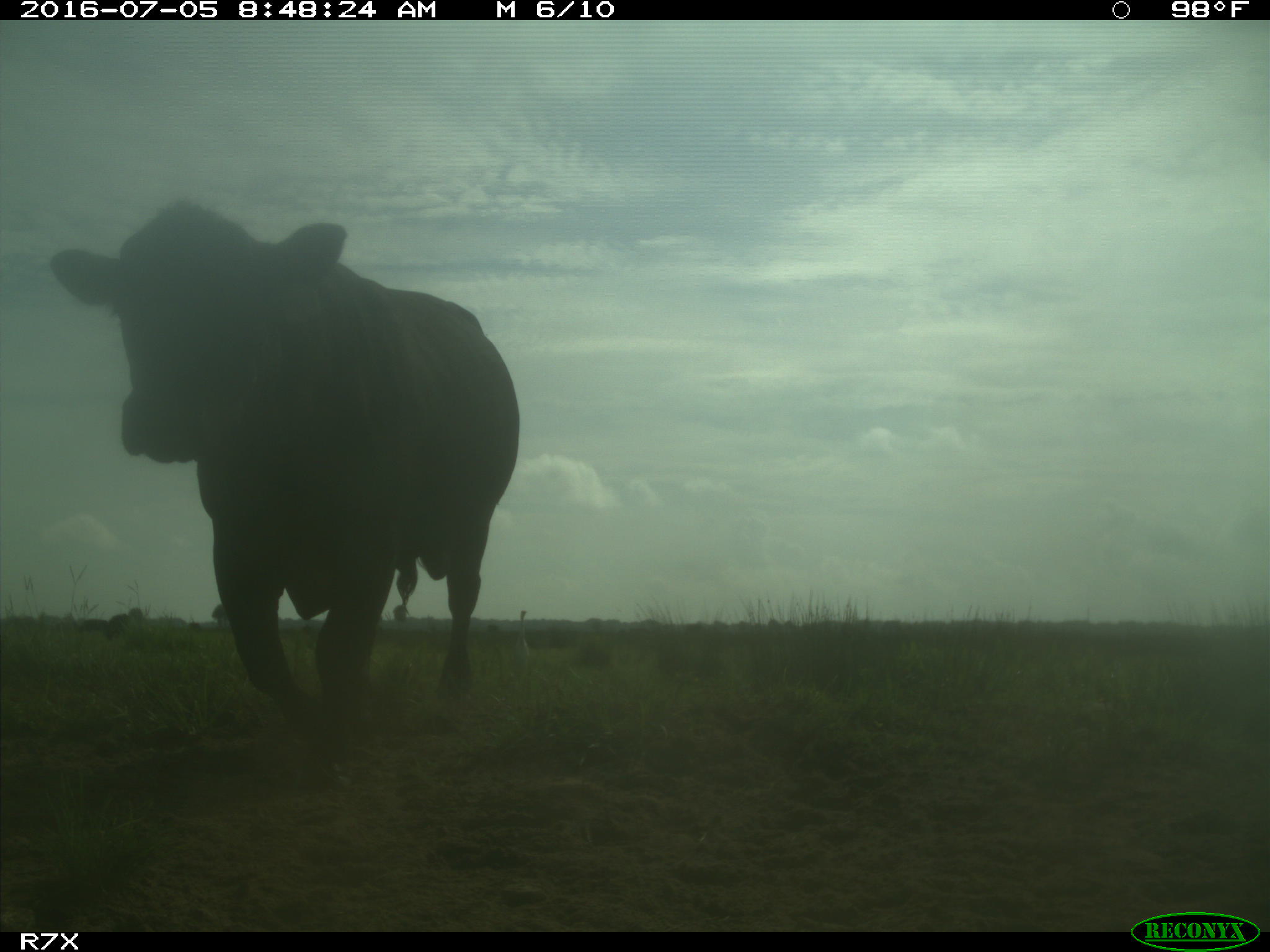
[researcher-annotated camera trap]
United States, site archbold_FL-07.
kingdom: Animalia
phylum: Chordata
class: Mammalia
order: Artiodactyla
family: Bovidae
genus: Bos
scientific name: Bos taurus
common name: domestic cow